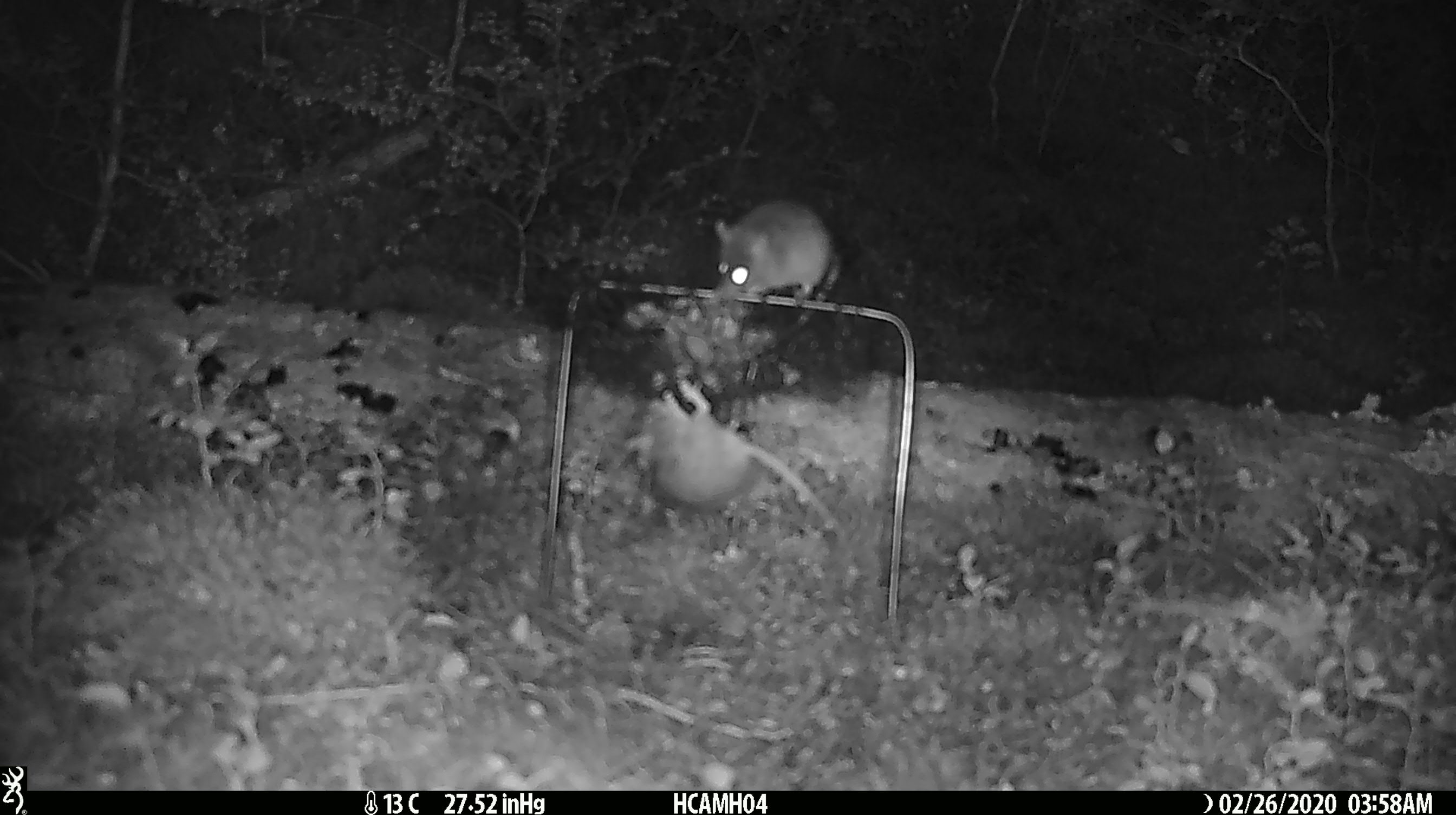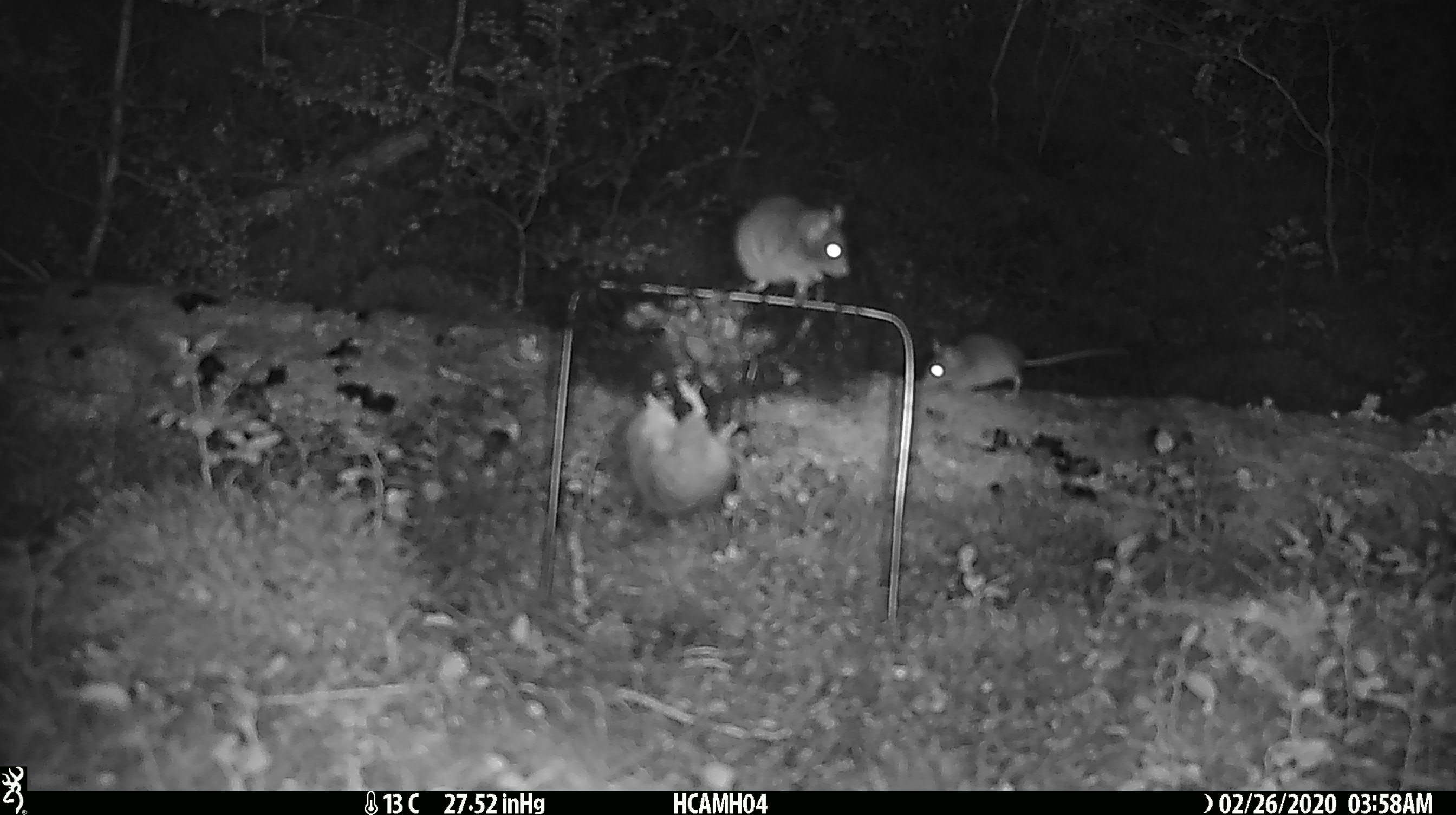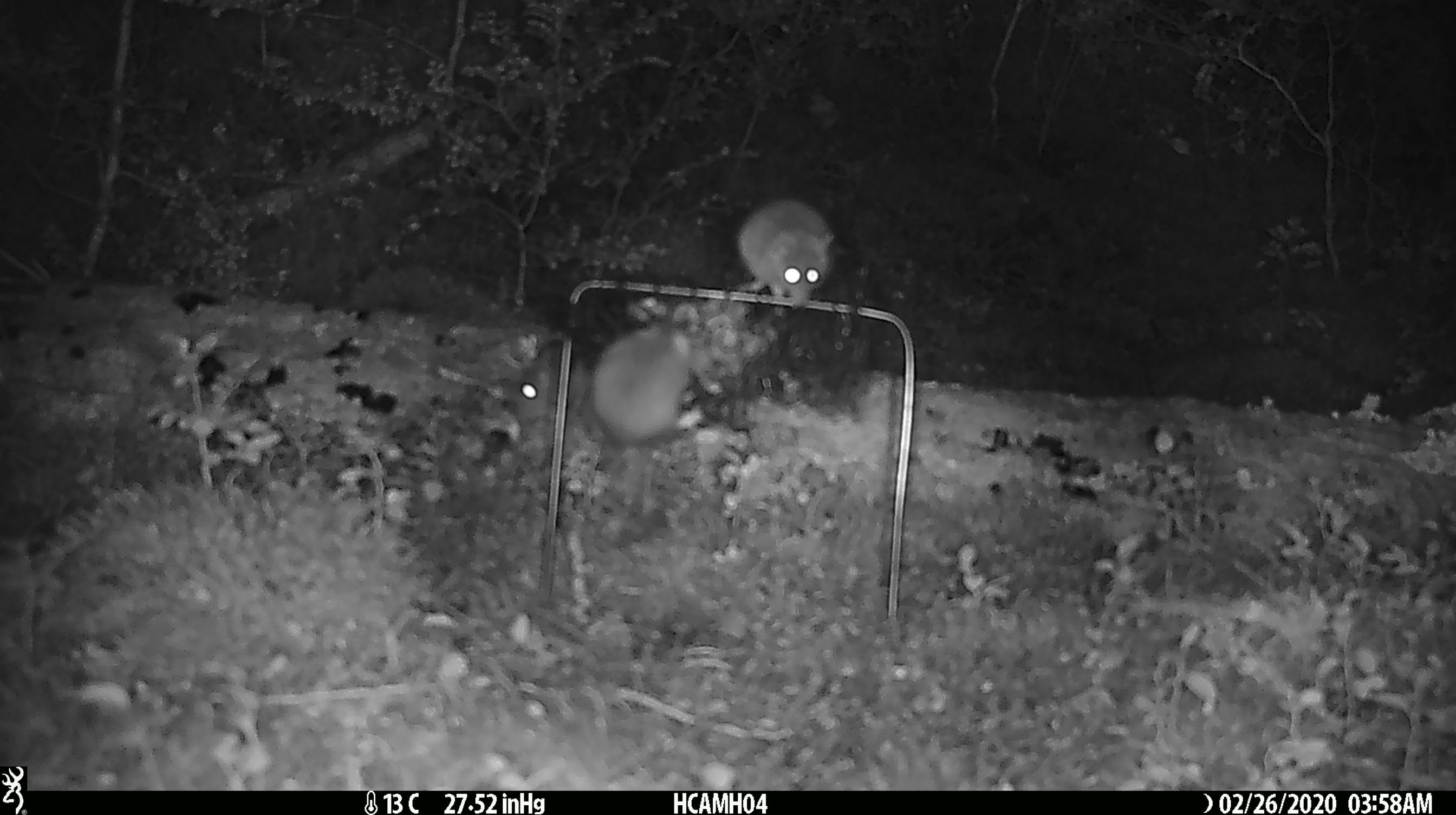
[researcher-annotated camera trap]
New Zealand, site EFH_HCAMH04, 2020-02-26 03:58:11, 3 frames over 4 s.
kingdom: Animalia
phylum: Chordata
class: Mammalia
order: Rodentia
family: Muridae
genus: Mus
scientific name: Mus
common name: mouse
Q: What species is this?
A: Mouse (Mus).